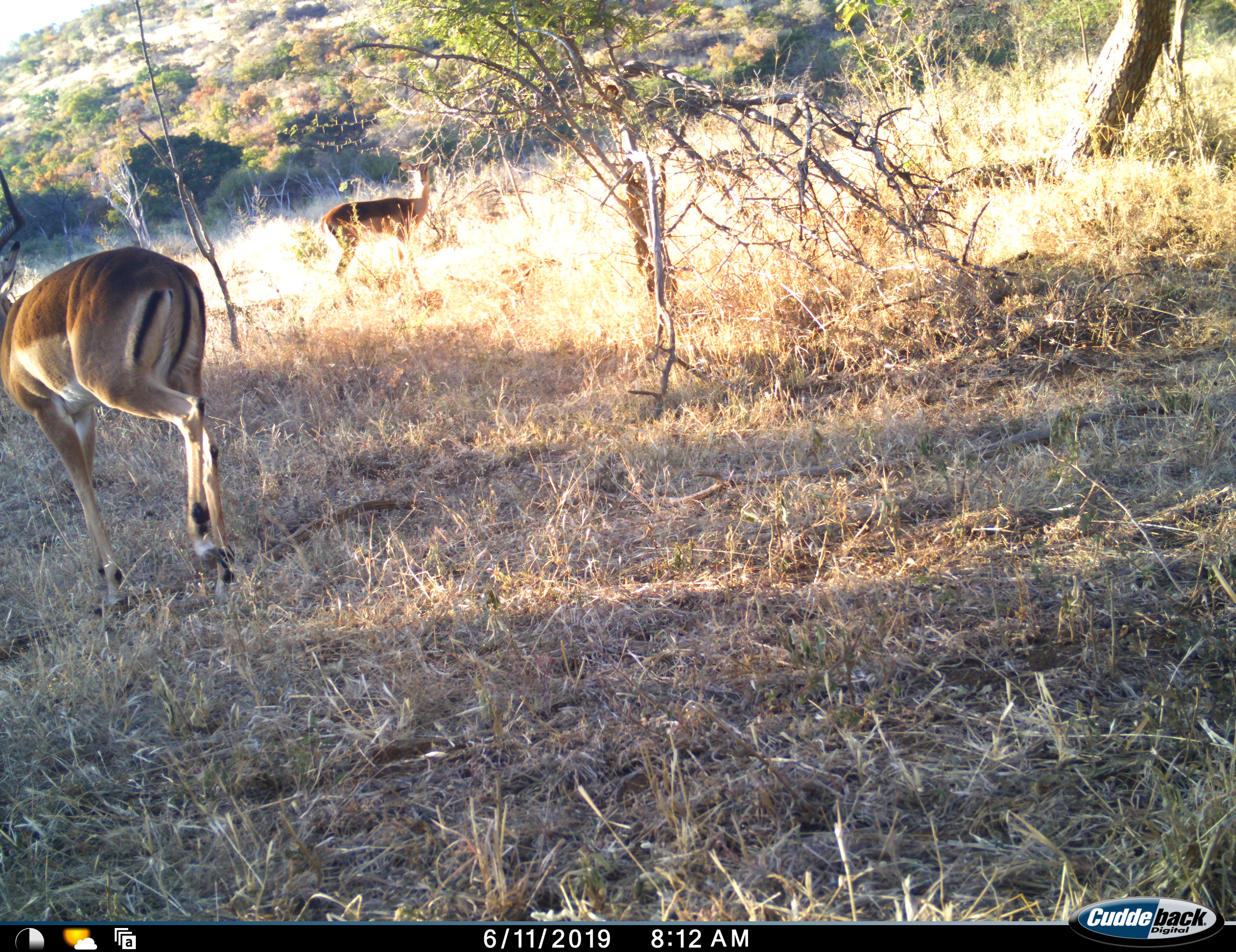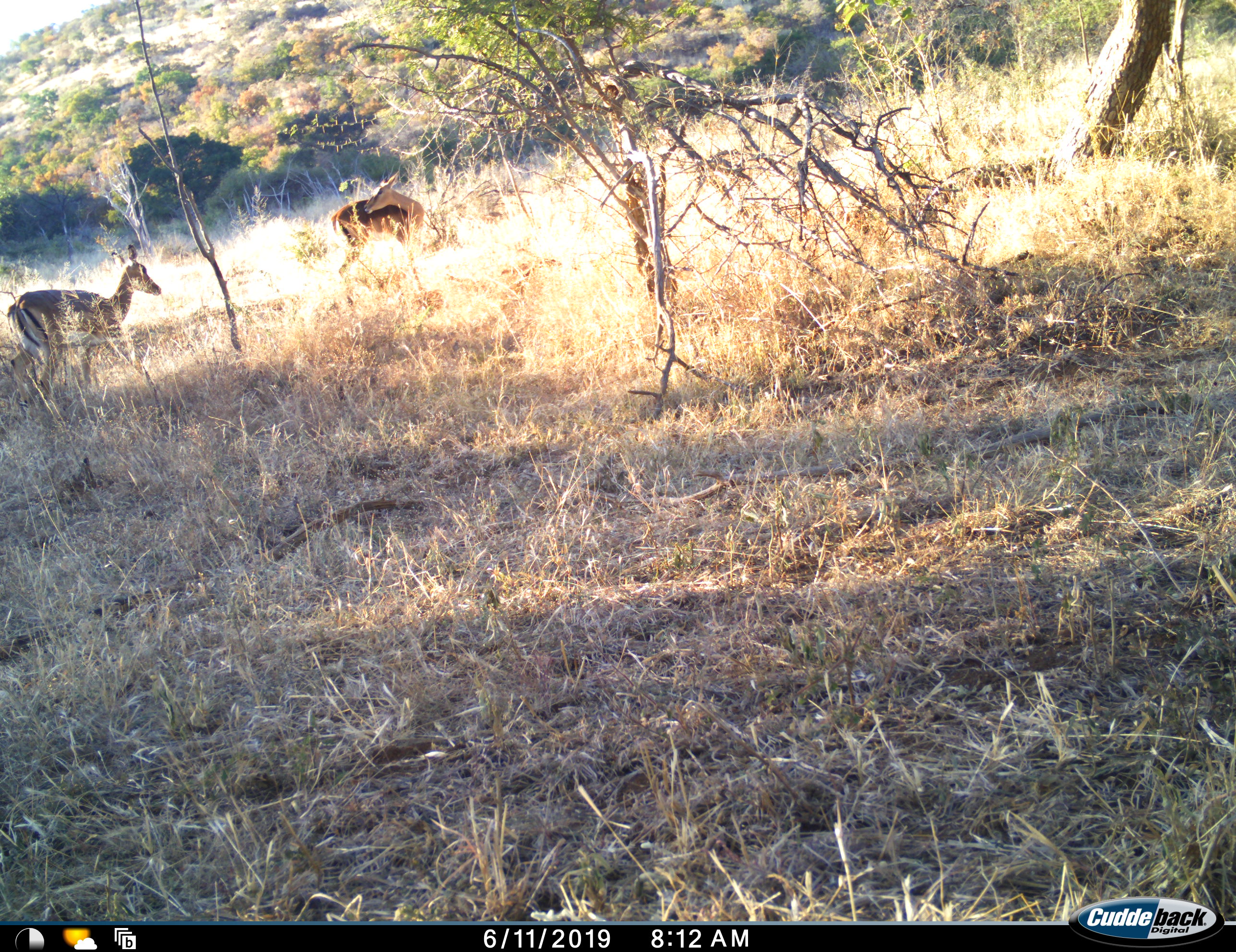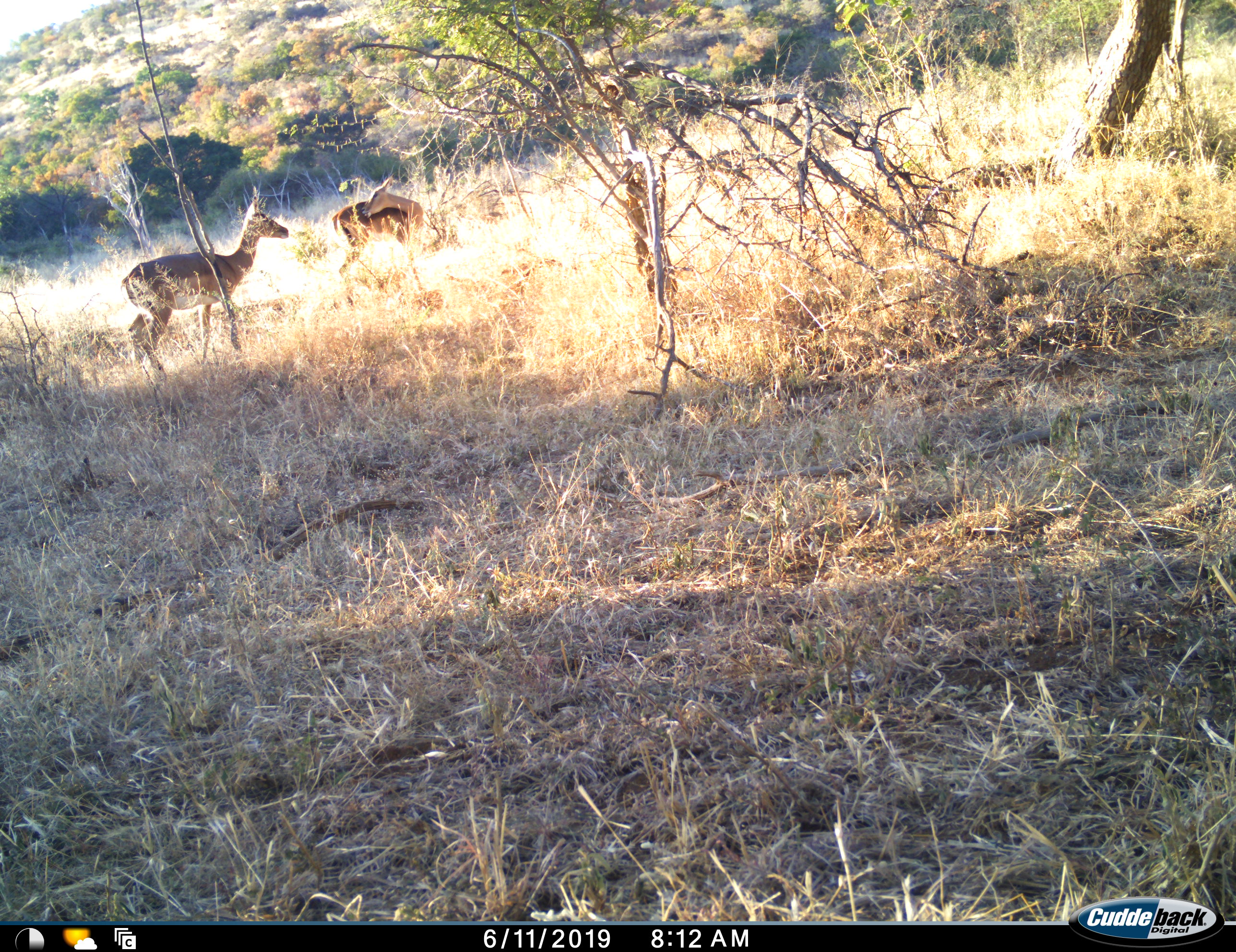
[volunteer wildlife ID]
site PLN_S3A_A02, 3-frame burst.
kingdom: Animalia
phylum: Chordata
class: Mammalia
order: Artiodactyla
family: Bovidae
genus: Aepyceros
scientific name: Aepyceros melampus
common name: impala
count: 3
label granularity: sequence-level